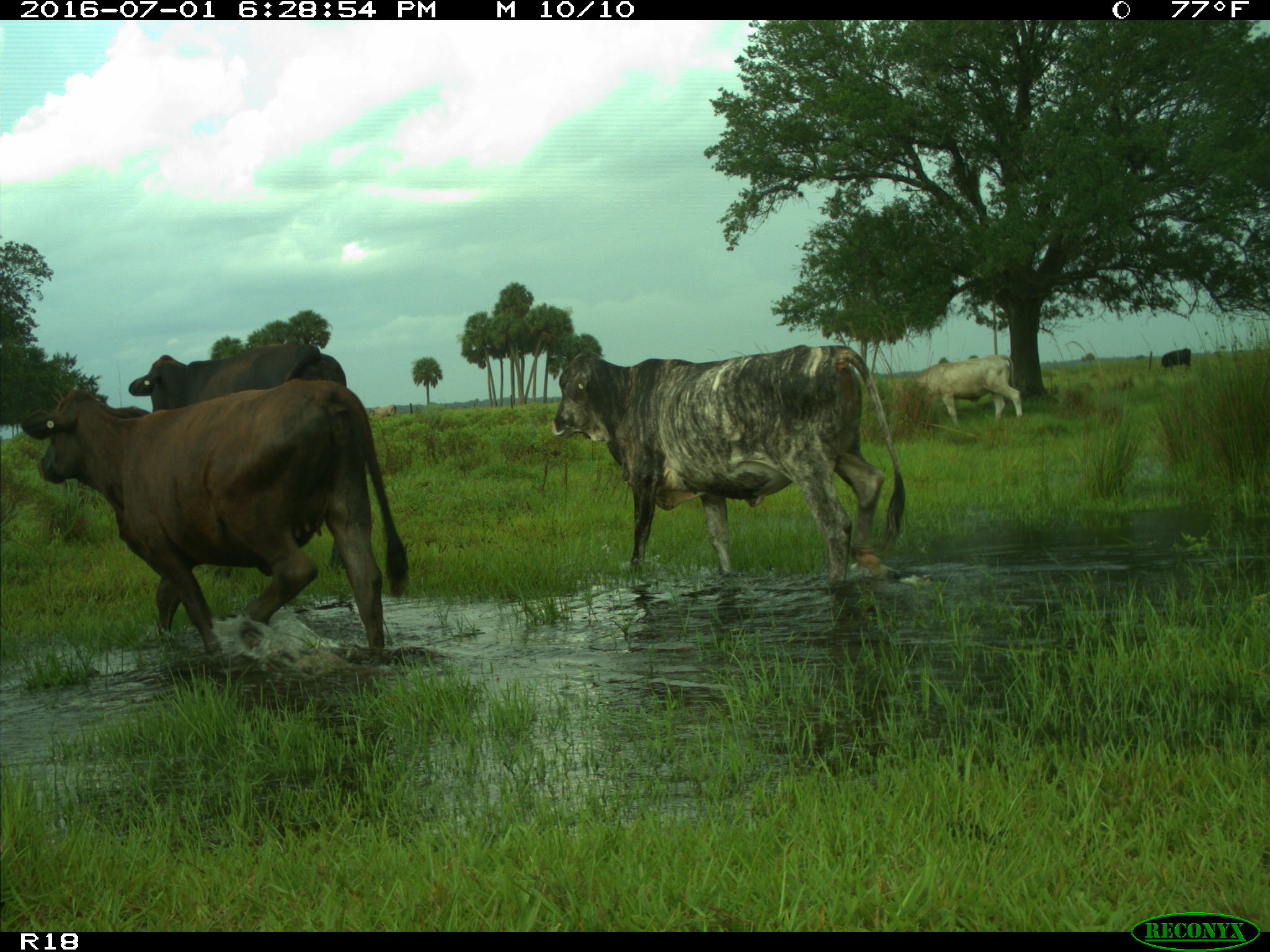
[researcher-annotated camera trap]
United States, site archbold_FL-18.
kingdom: Animalia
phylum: Chordata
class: Mammalia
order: Artiodactyla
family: Bovidae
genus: Bos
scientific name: Bos taurus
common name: domestic cow